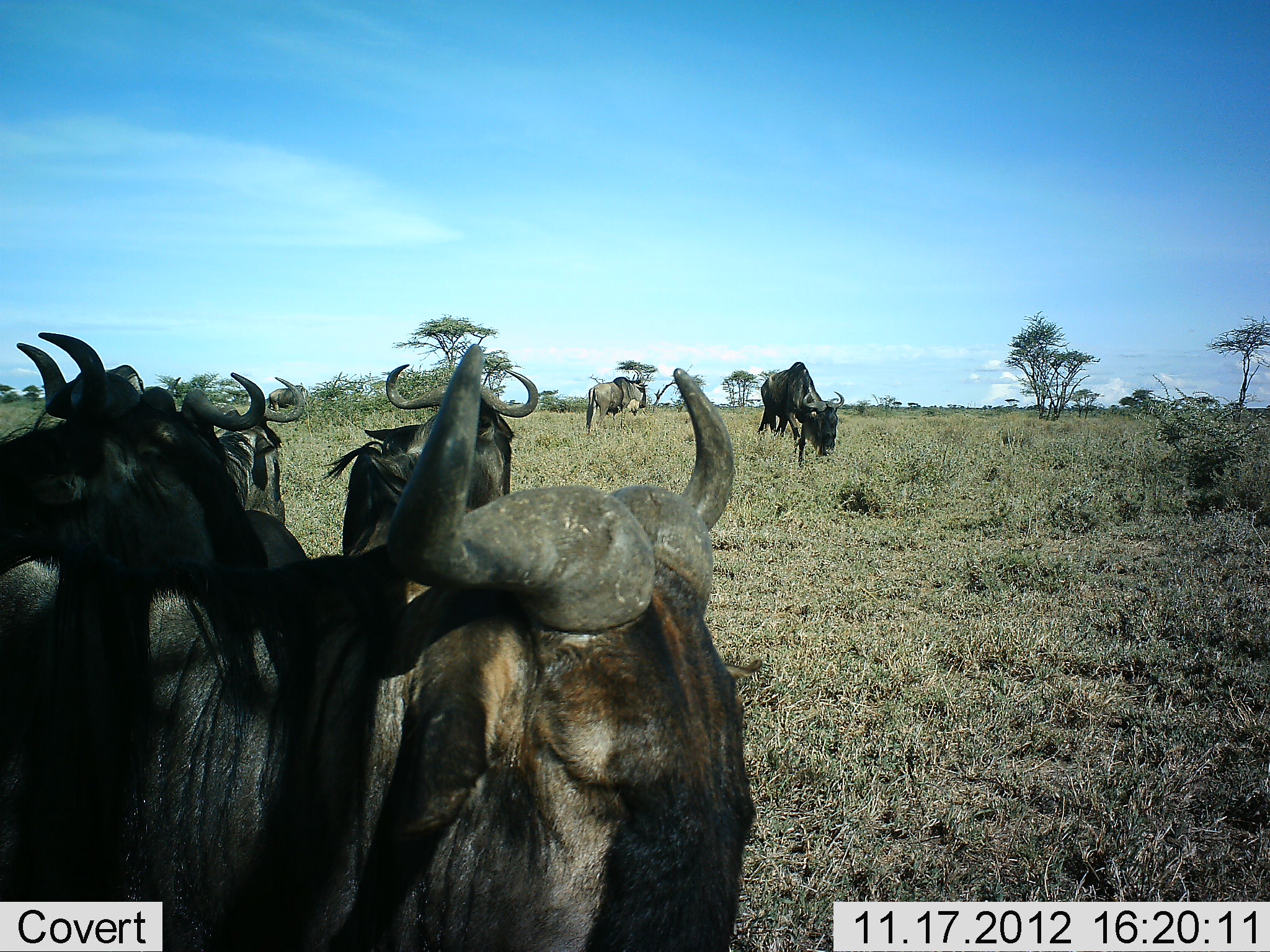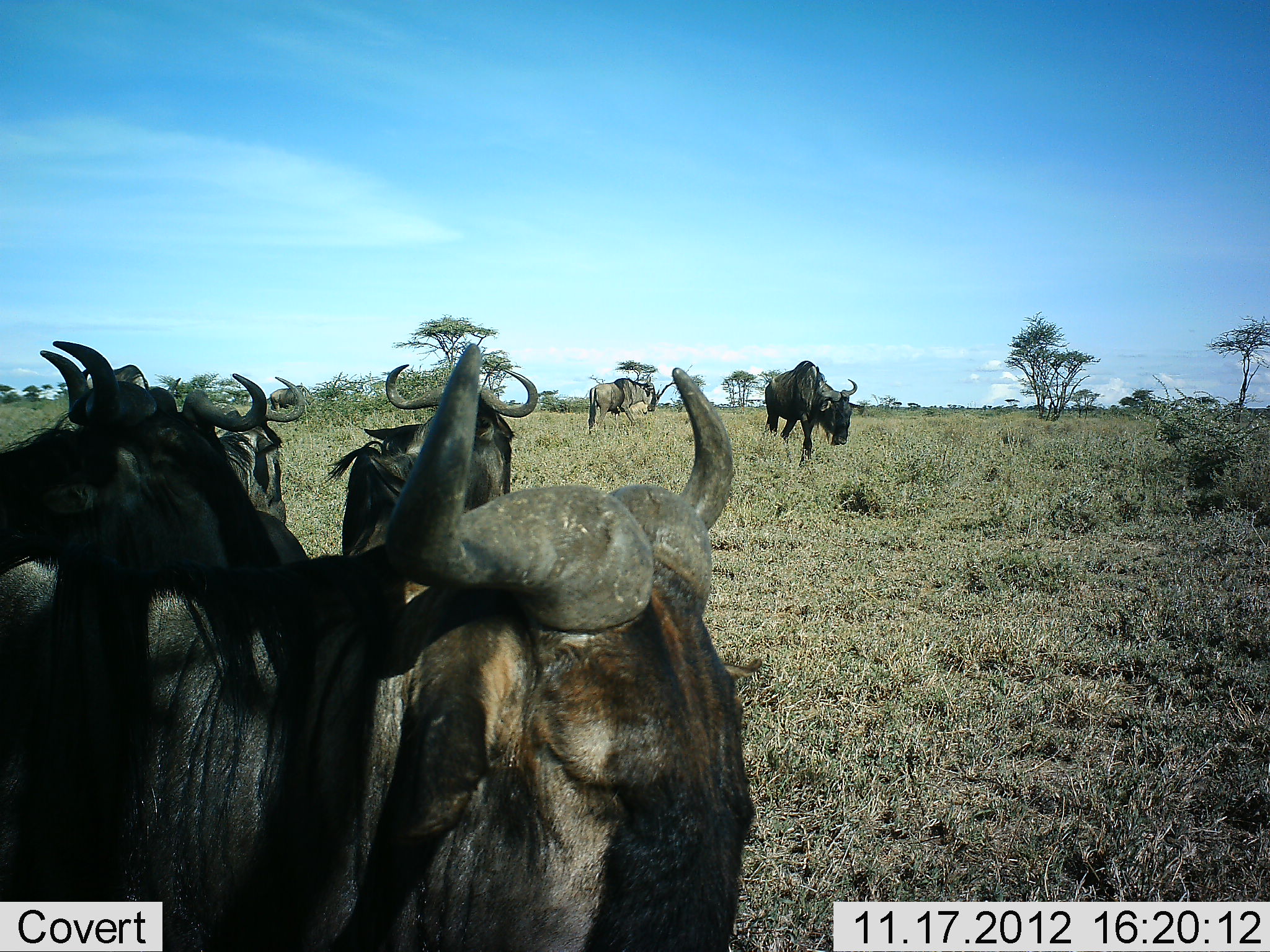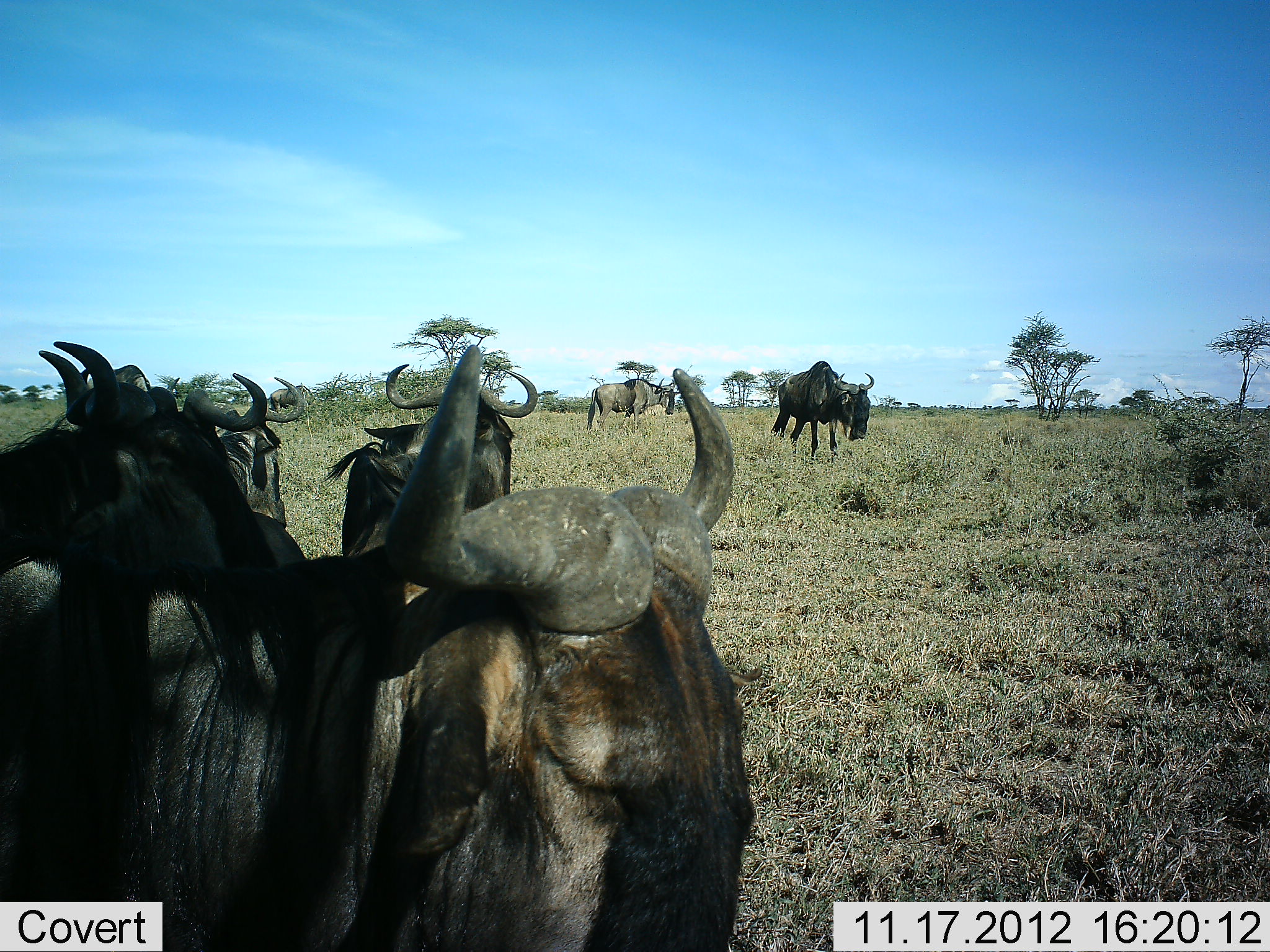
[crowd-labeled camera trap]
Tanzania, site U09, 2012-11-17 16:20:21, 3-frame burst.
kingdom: Animalia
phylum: Chordata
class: Mammalia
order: Artiodactyla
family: Bovidae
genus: Connochaetes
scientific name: Connochaetes taurinus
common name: blue wildebeest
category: wildebeest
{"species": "wildebeest (blue wildebeest) (Connochaetes taurinus)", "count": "6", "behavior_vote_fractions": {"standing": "80%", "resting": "10%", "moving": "50%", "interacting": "0%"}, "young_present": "0%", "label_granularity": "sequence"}